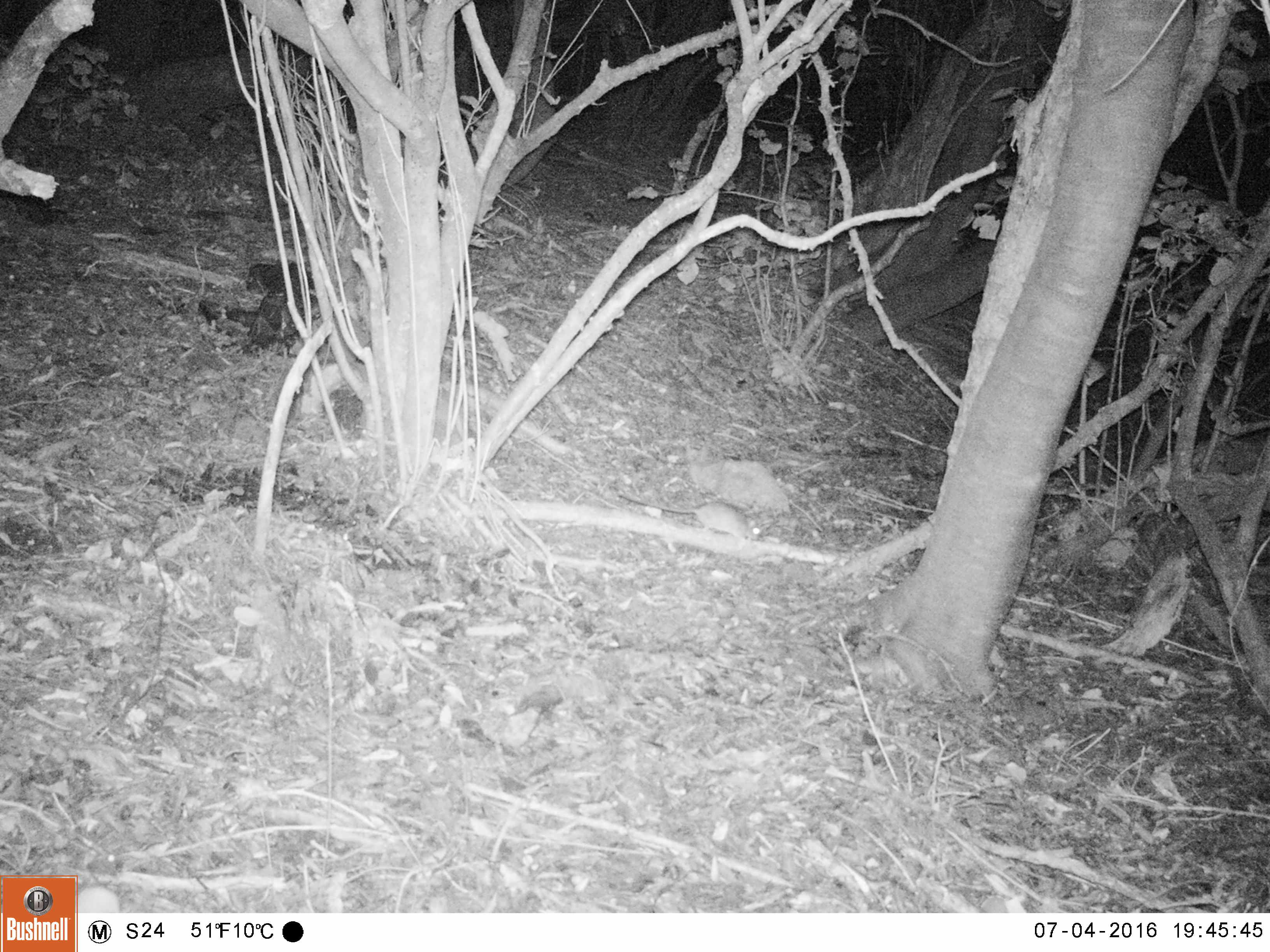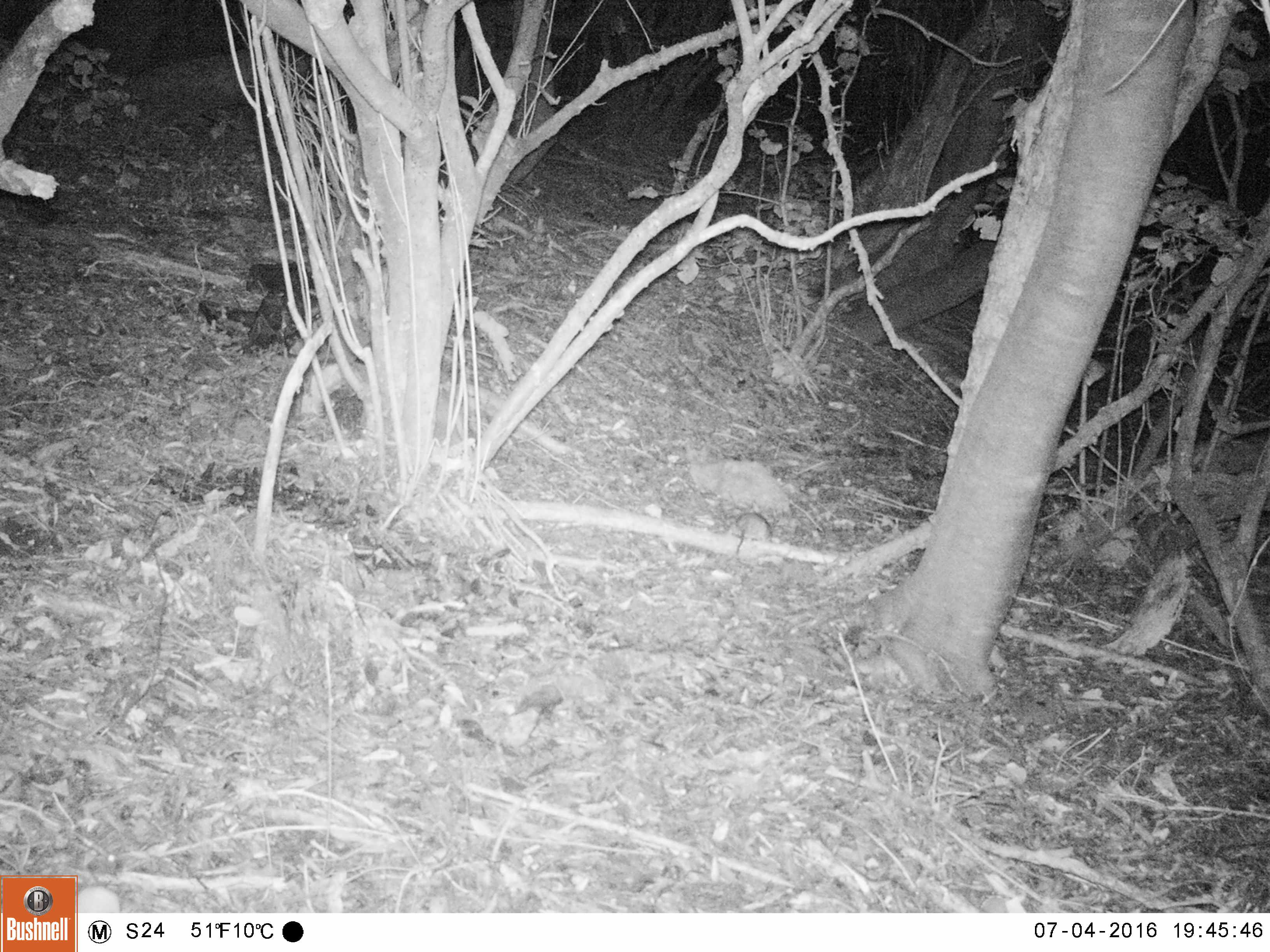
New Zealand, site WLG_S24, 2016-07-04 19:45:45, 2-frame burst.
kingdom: Animalia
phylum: Chordata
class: Mammalia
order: Rodentia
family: Muridae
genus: Rattus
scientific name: Rattus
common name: rat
Rat (Rattus).